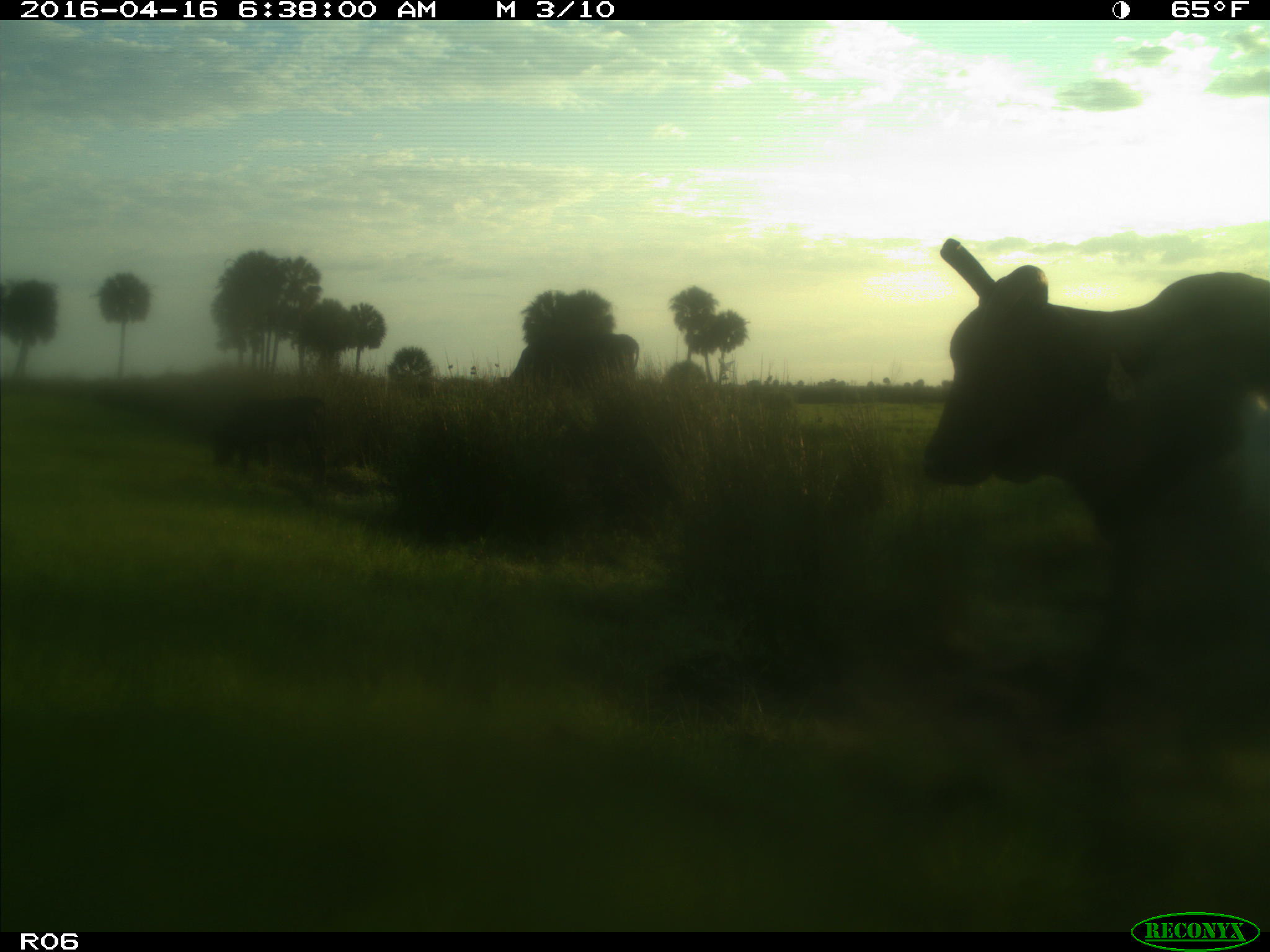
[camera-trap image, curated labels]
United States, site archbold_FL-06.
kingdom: Animalia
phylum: Chordata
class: Mammalia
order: Artiodactyla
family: Bovidae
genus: Bos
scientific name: Bos taurus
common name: domestic cow